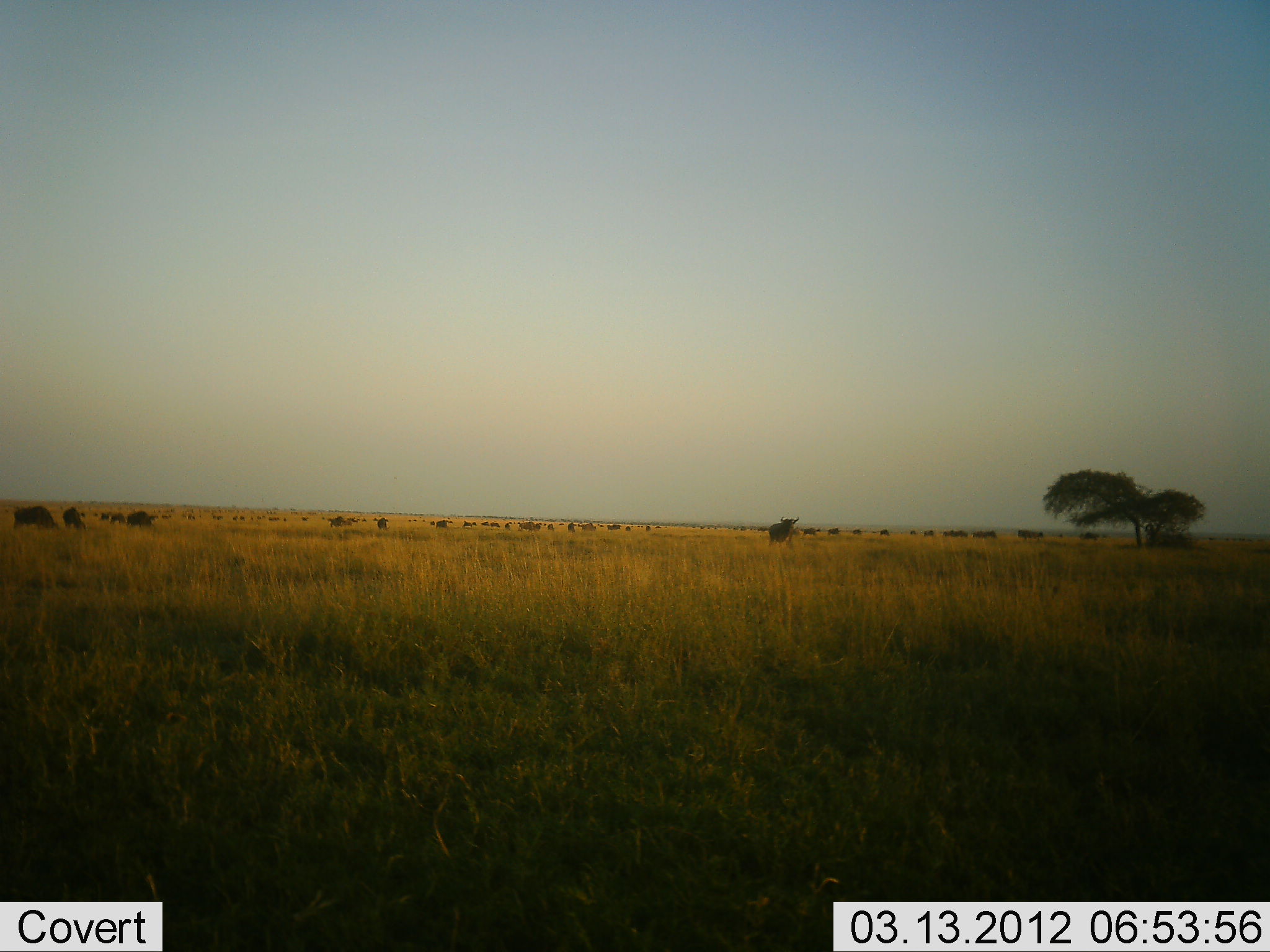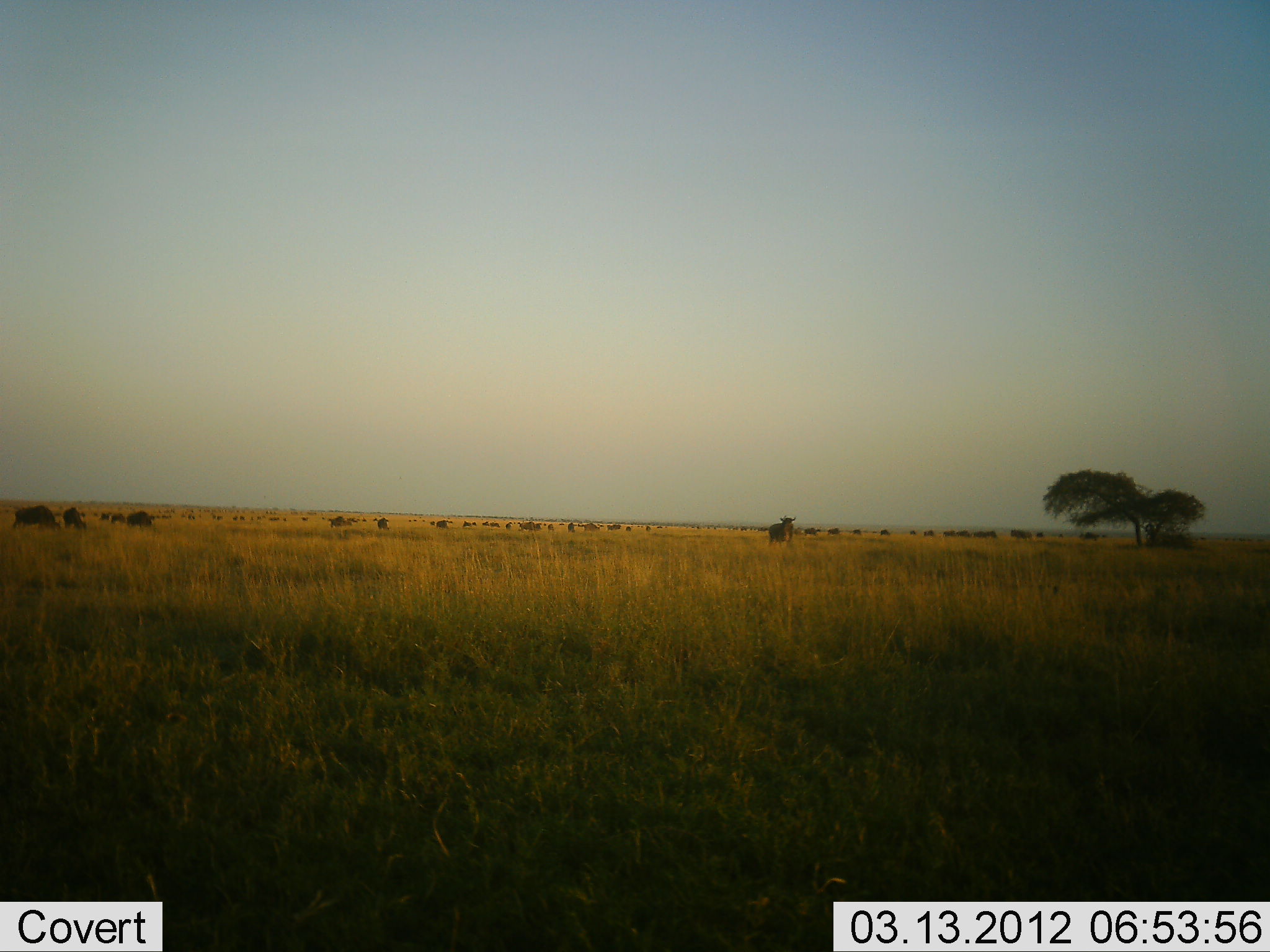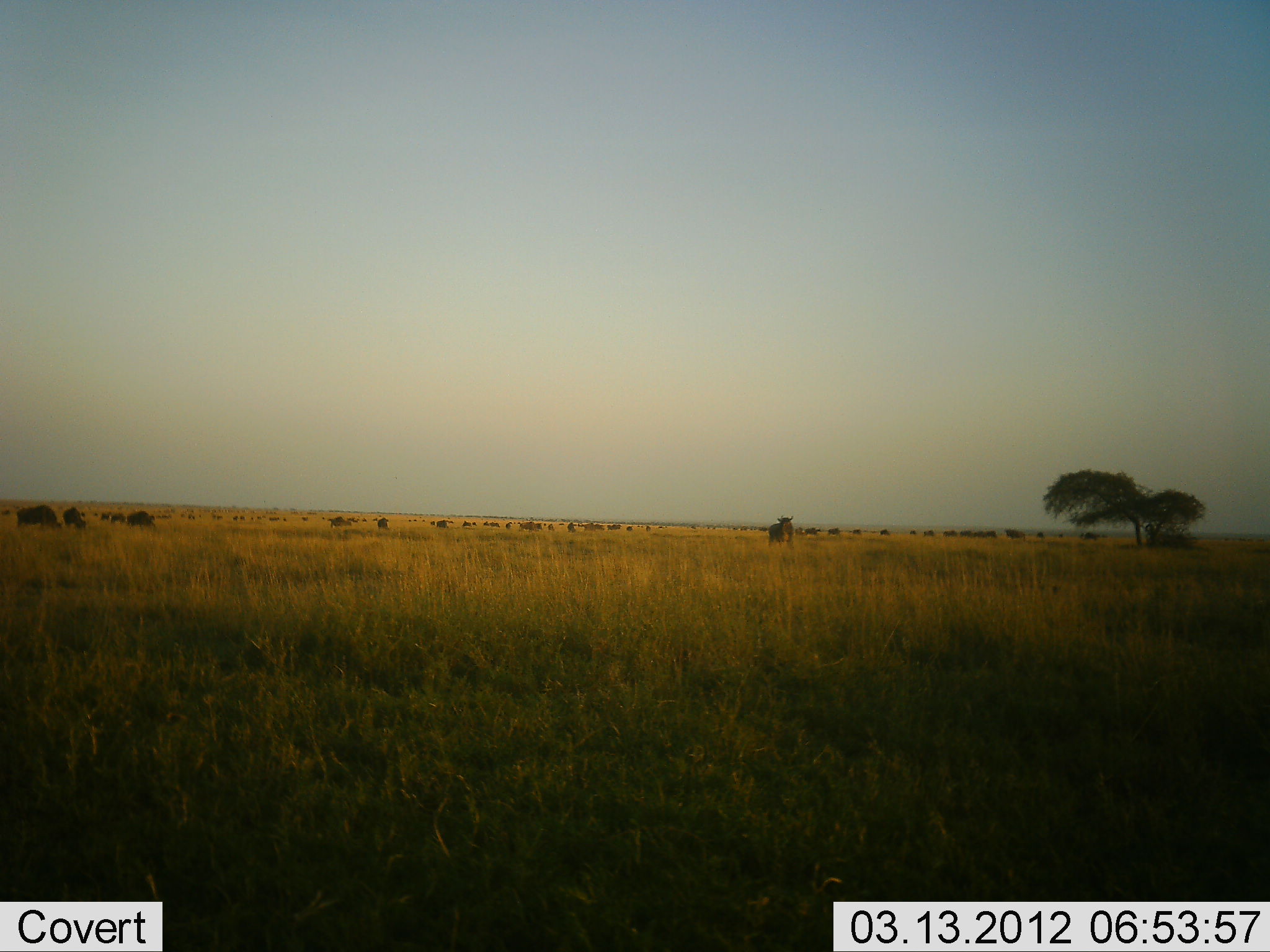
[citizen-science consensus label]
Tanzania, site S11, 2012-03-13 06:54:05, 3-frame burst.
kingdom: Animalia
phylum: Chordata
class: Mammalia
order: Artiodactyla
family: Bovidae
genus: Connochaetes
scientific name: Connochaetes taurinus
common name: blue wildebeest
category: wildebeest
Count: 11-50.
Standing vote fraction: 62%.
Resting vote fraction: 6%.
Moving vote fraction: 50%.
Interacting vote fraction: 0%.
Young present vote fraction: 0%.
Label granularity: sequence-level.